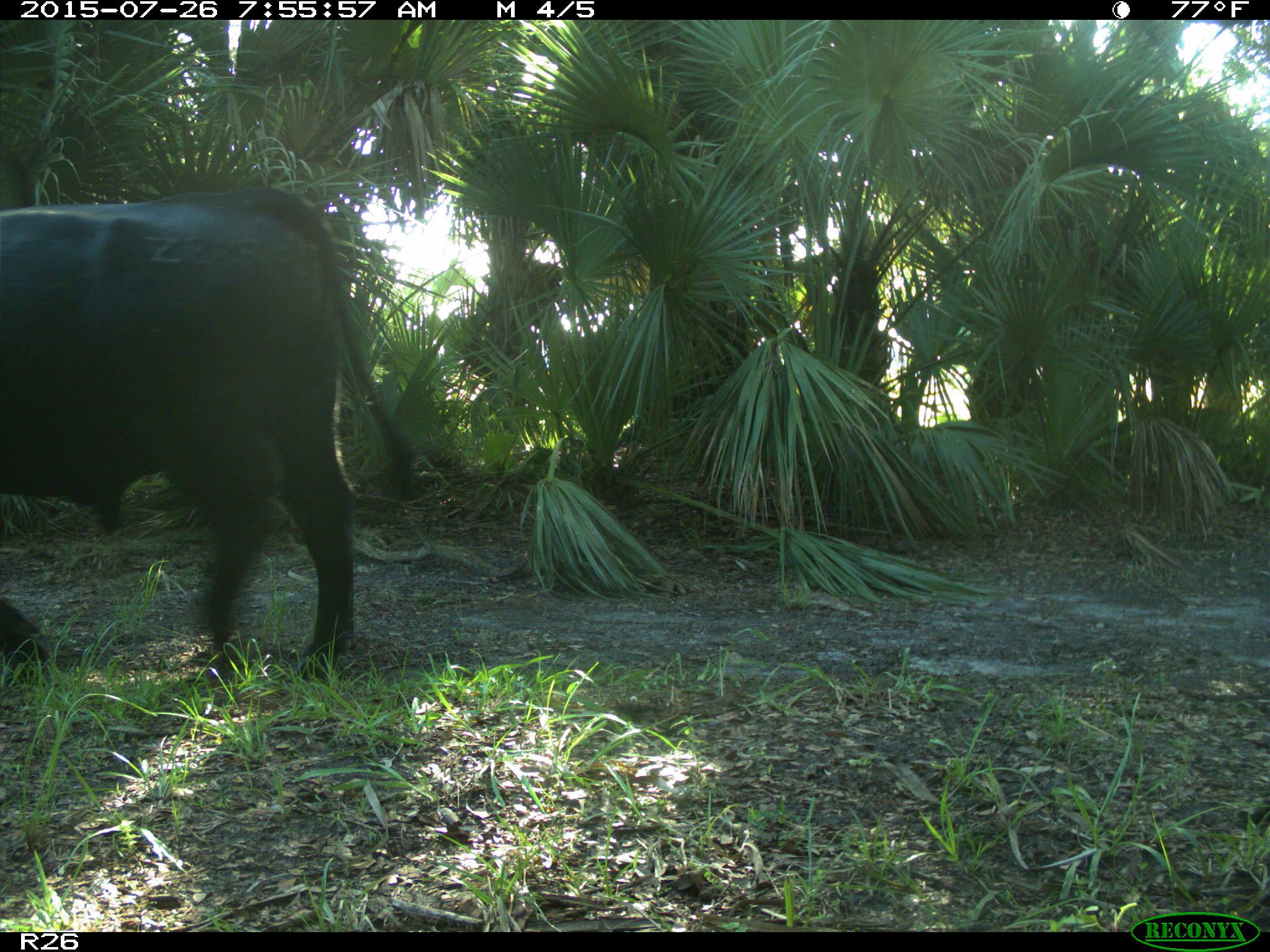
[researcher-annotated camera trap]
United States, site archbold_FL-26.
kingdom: Animalia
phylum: Chordata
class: Mammalia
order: Artiodactyla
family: Bovidae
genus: Bos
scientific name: Bos taurus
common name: domestic cow